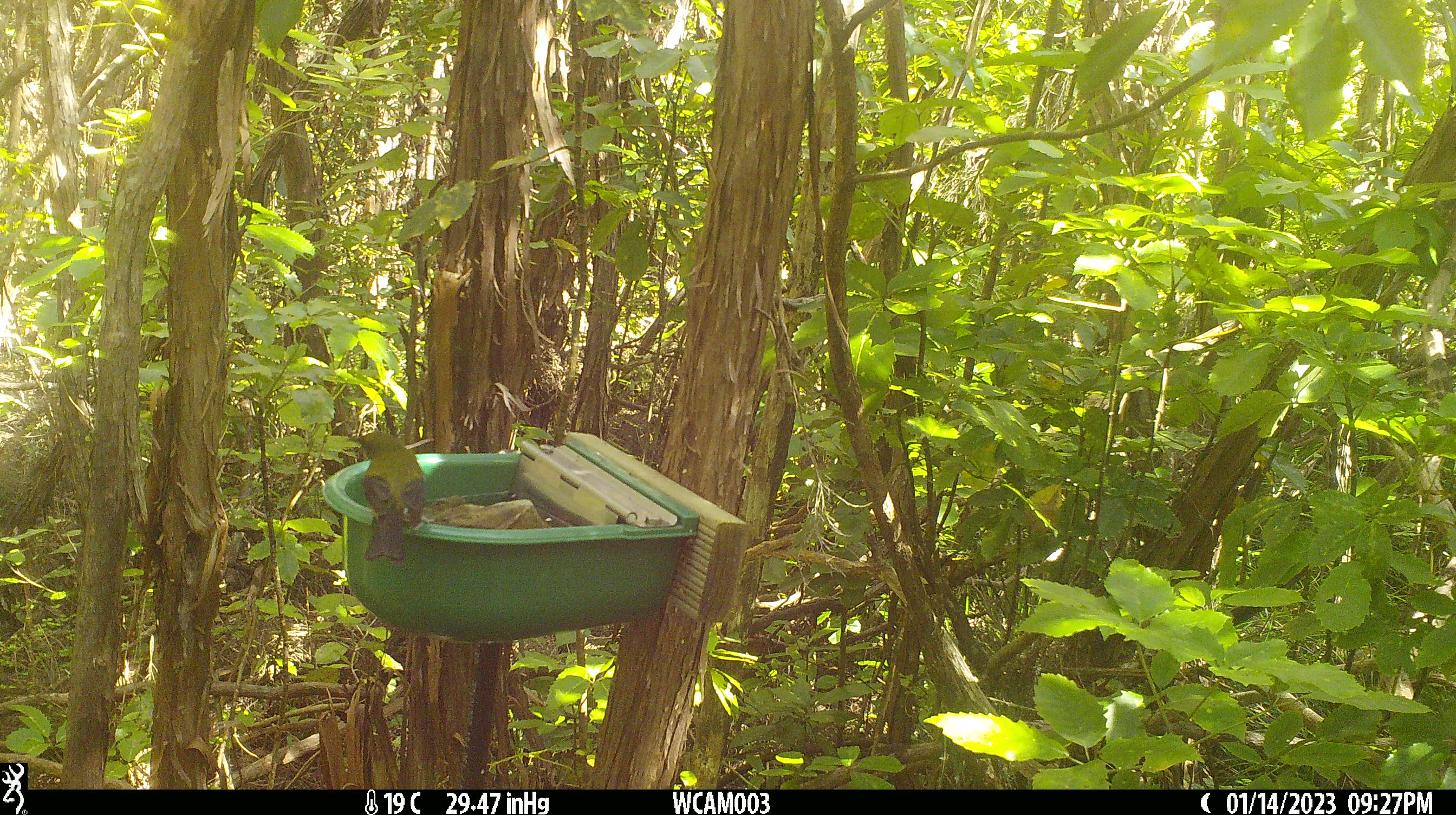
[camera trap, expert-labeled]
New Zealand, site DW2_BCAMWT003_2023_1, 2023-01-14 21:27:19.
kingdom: Animalia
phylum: Chordata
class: Aves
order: Passeriformes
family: Meliphagidae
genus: Anthornis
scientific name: Anthornis melanura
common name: new zealand bellbird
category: bellbird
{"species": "bellbird (new zealand bellbird) (Anthornis melanura)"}